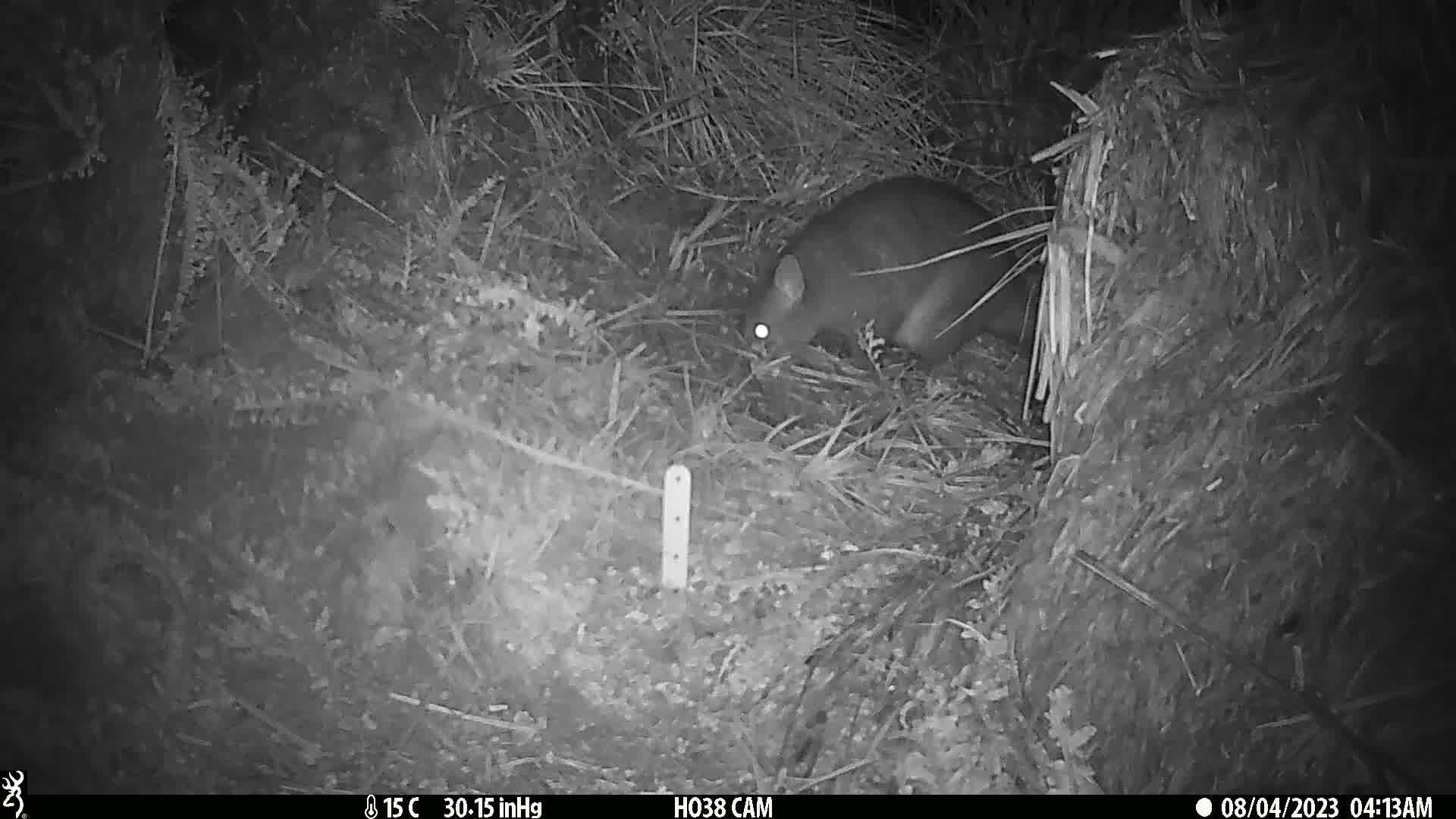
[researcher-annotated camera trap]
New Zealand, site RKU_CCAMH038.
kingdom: Animalia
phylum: Chordata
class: Mammalia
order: Diprotodontia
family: Phalangeridae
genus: Trichosurus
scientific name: Trichosurus vulpecula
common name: common brushtail possum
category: possum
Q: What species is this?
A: Possum (common brushtail possum) (Trichosurus vulpecula).